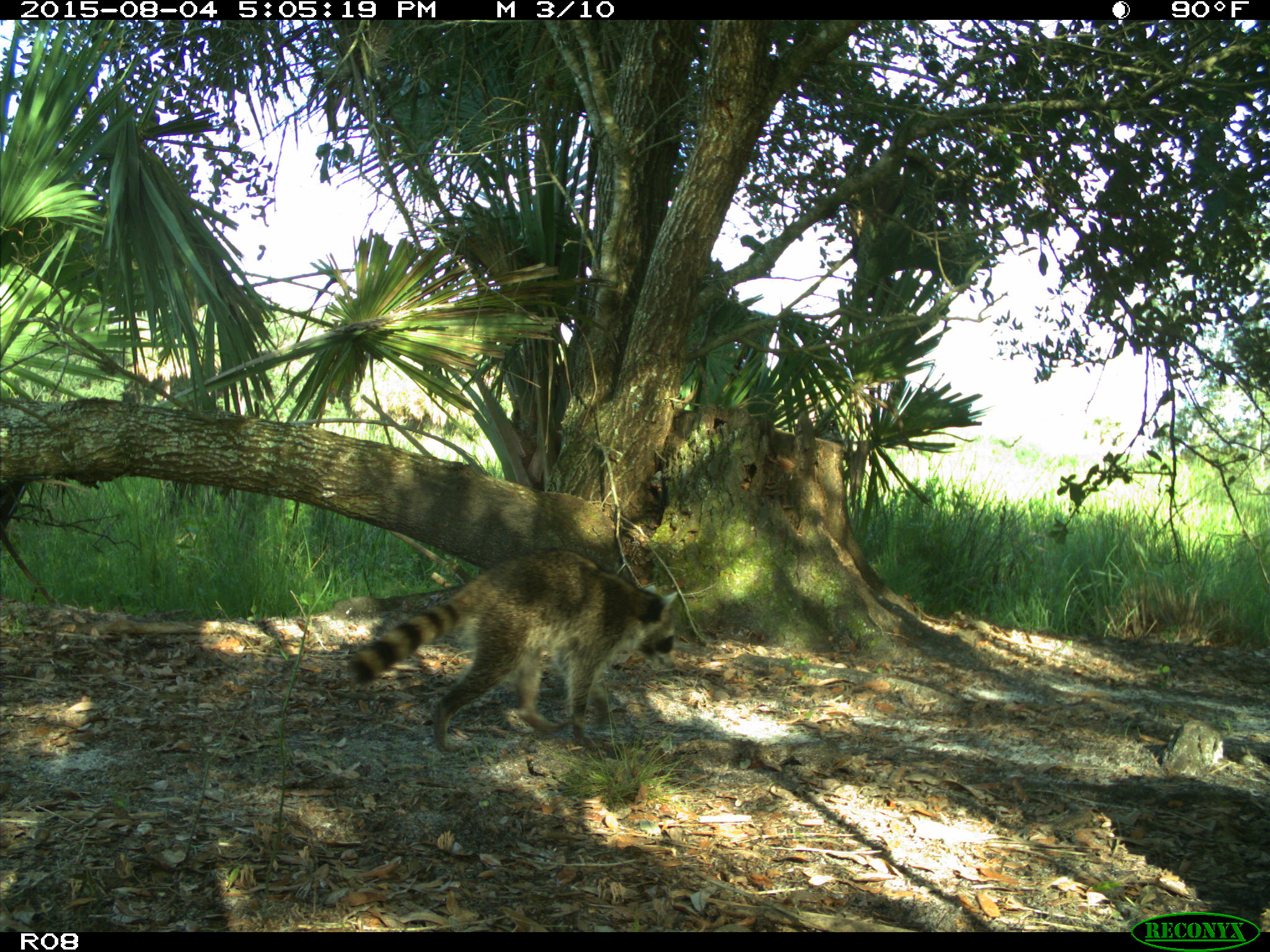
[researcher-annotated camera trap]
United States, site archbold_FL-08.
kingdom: Animalia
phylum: Chordata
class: Mammalia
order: Carnivora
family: Procyonidae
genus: Procyon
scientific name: Procyon lotor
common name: common raccoon